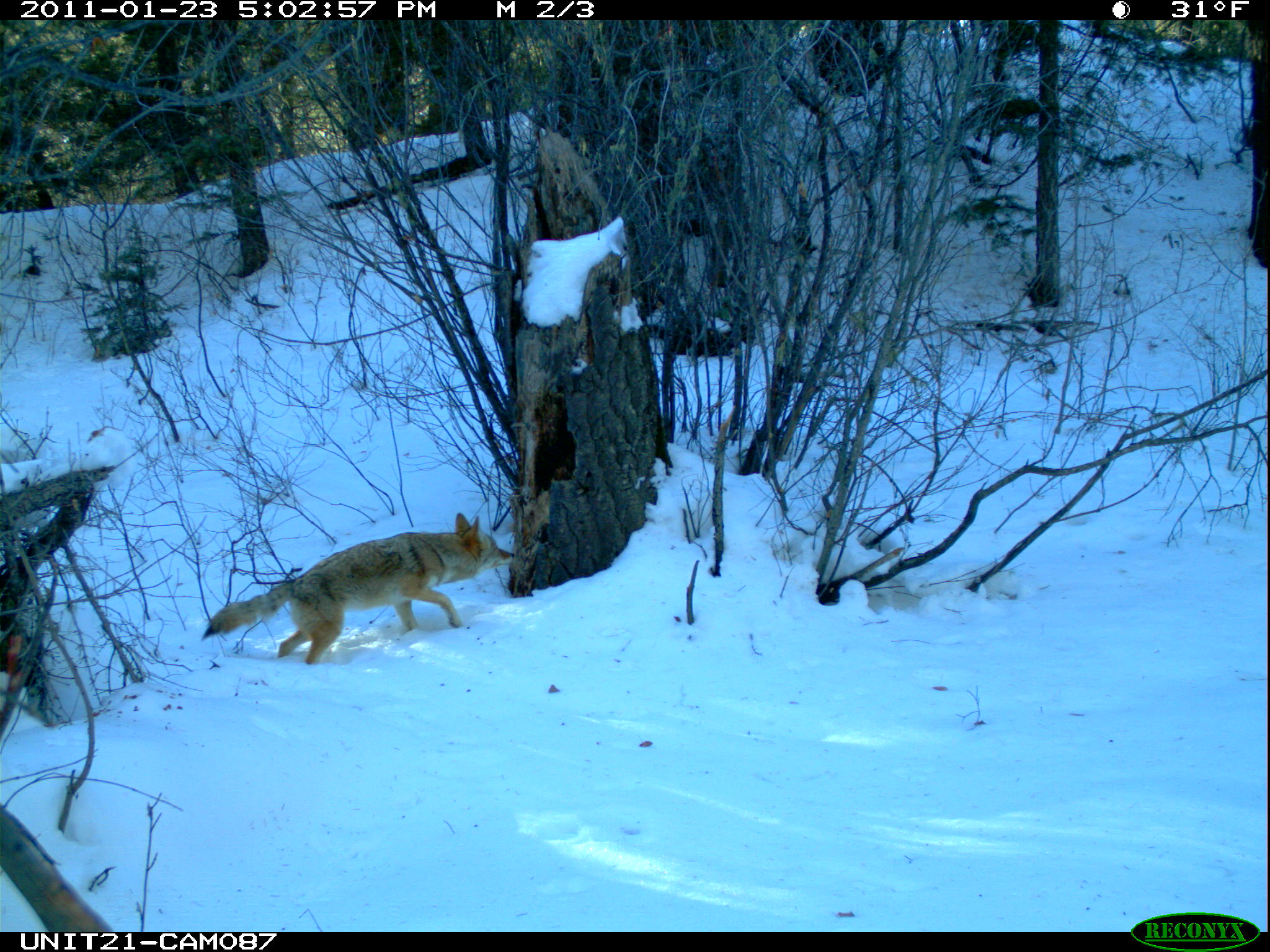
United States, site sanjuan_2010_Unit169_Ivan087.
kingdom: Animalia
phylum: Chordata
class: Mammalia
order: Carnivora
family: Canidae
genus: Canis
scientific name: Canis latrans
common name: coyote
Canis latrans (coyote).